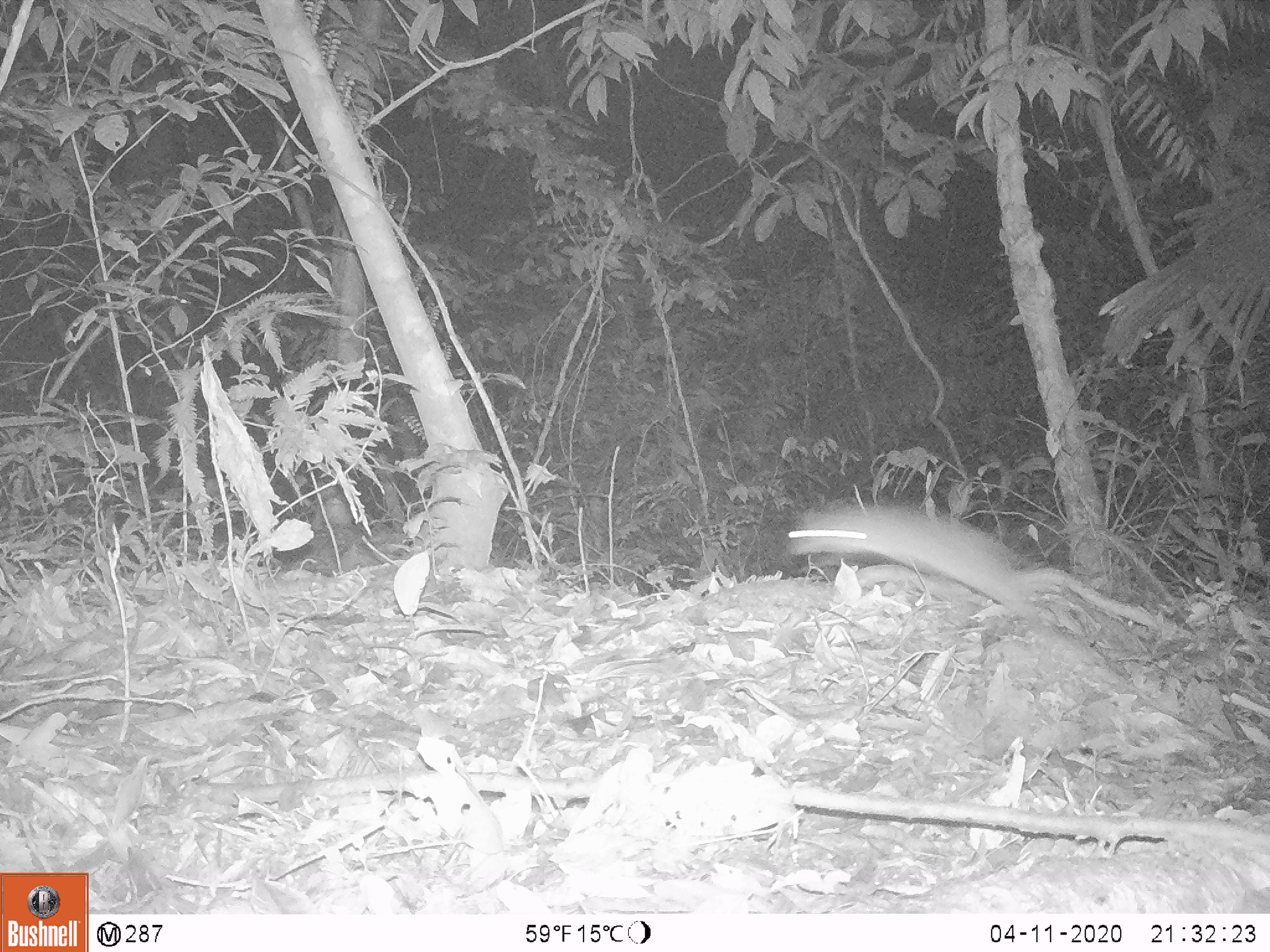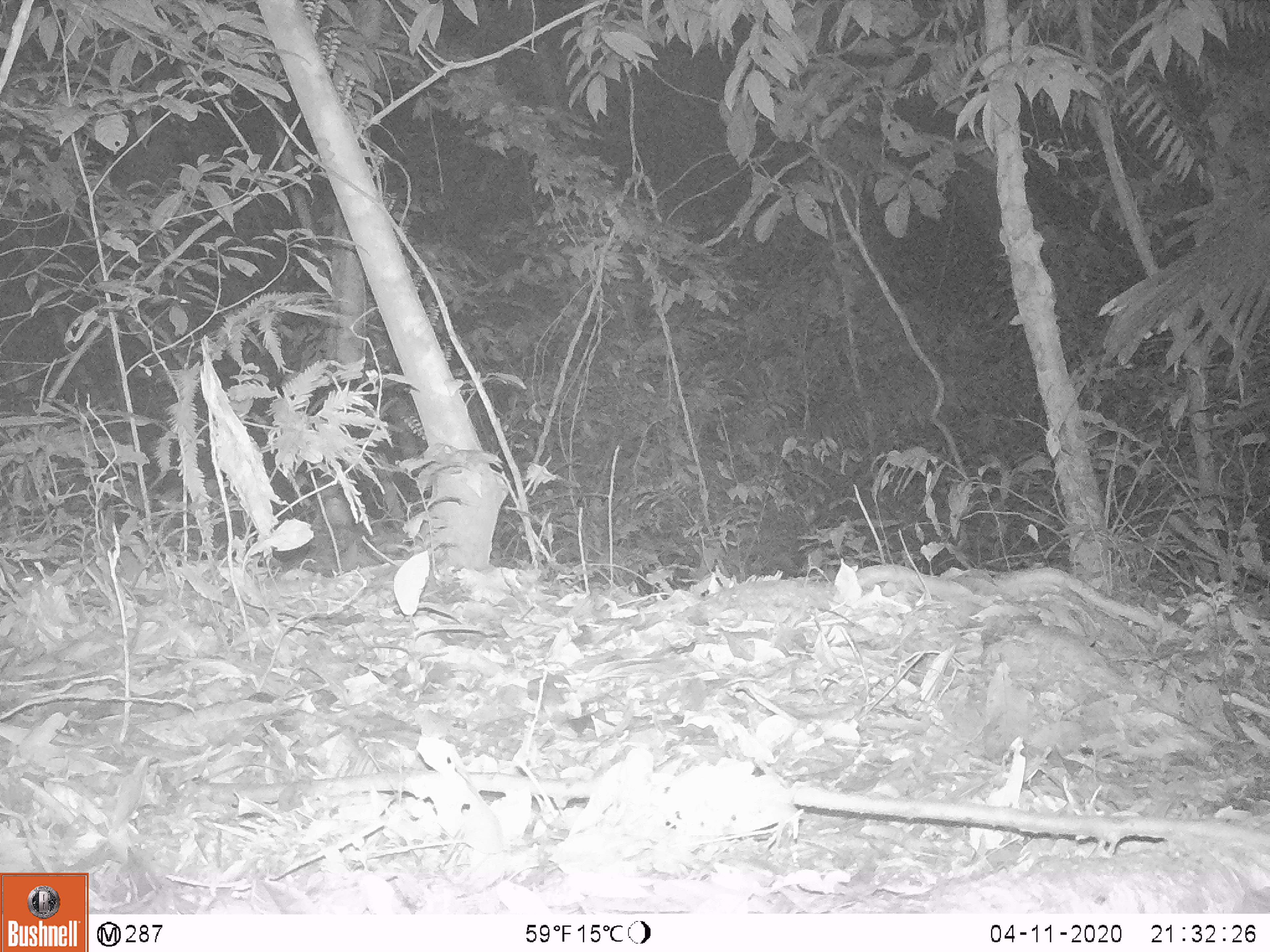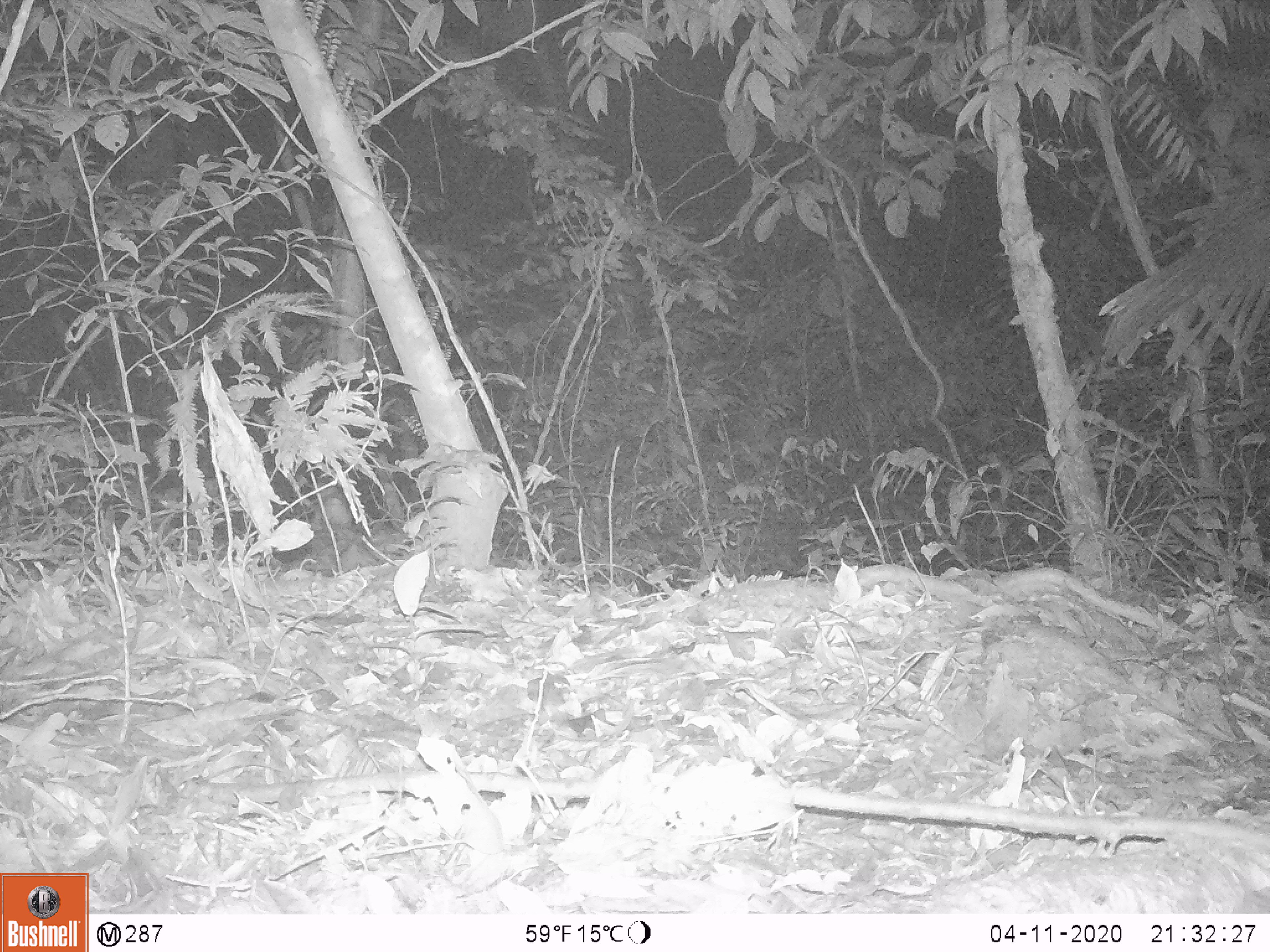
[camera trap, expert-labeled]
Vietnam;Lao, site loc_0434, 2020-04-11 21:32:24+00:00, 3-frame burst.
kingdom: Animalia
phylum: Chordata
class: Mammalia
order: Rodentia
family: Muridae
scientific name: Muridae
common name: old-world mice and rats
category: unidentified murid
Unidentified murid (old-world mice and rats) (Muridae). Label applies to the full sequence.